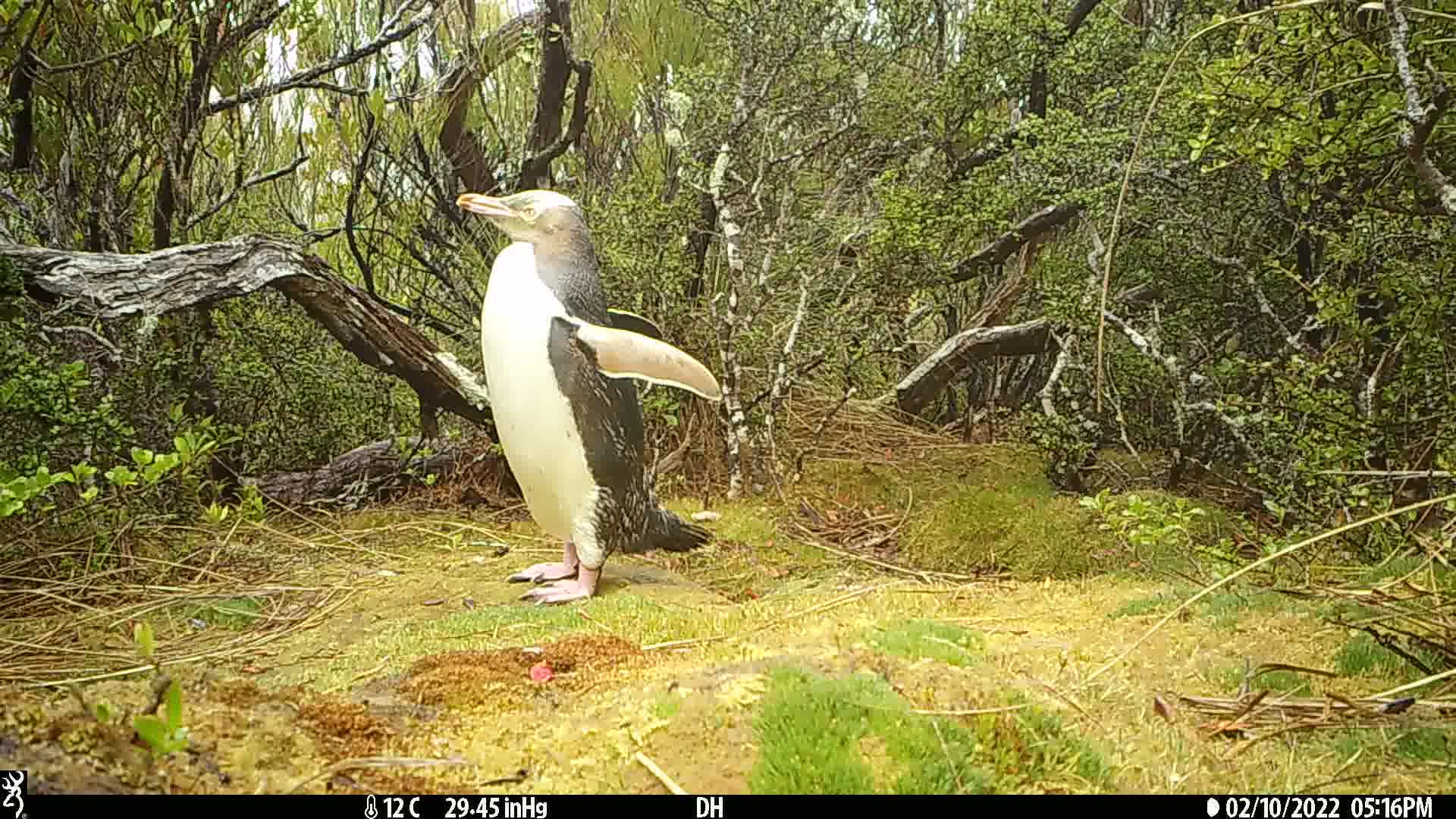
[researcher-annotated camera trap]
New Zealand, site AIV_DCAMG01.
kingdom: Animalia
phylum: Chordata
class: Aves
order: Sphenisciformes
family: Spheniscidae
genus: Megadyptes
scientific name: Megadyptes antipodes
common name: yellow-eyed penguin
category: yellow eyed penguin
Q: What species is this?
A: Yellow eyed penguin (yellow-eyed penguin) (Megadyptes antipodes).